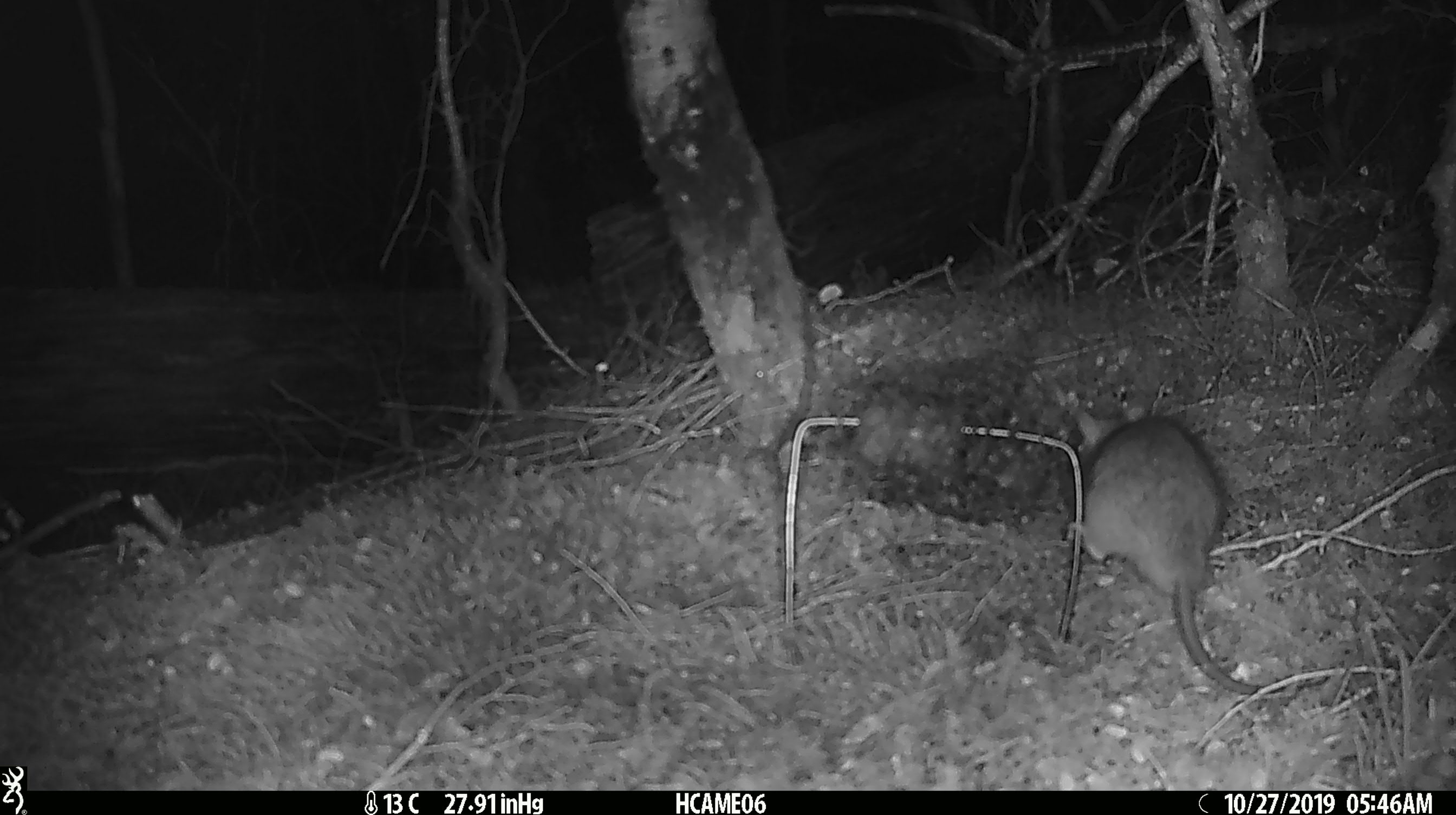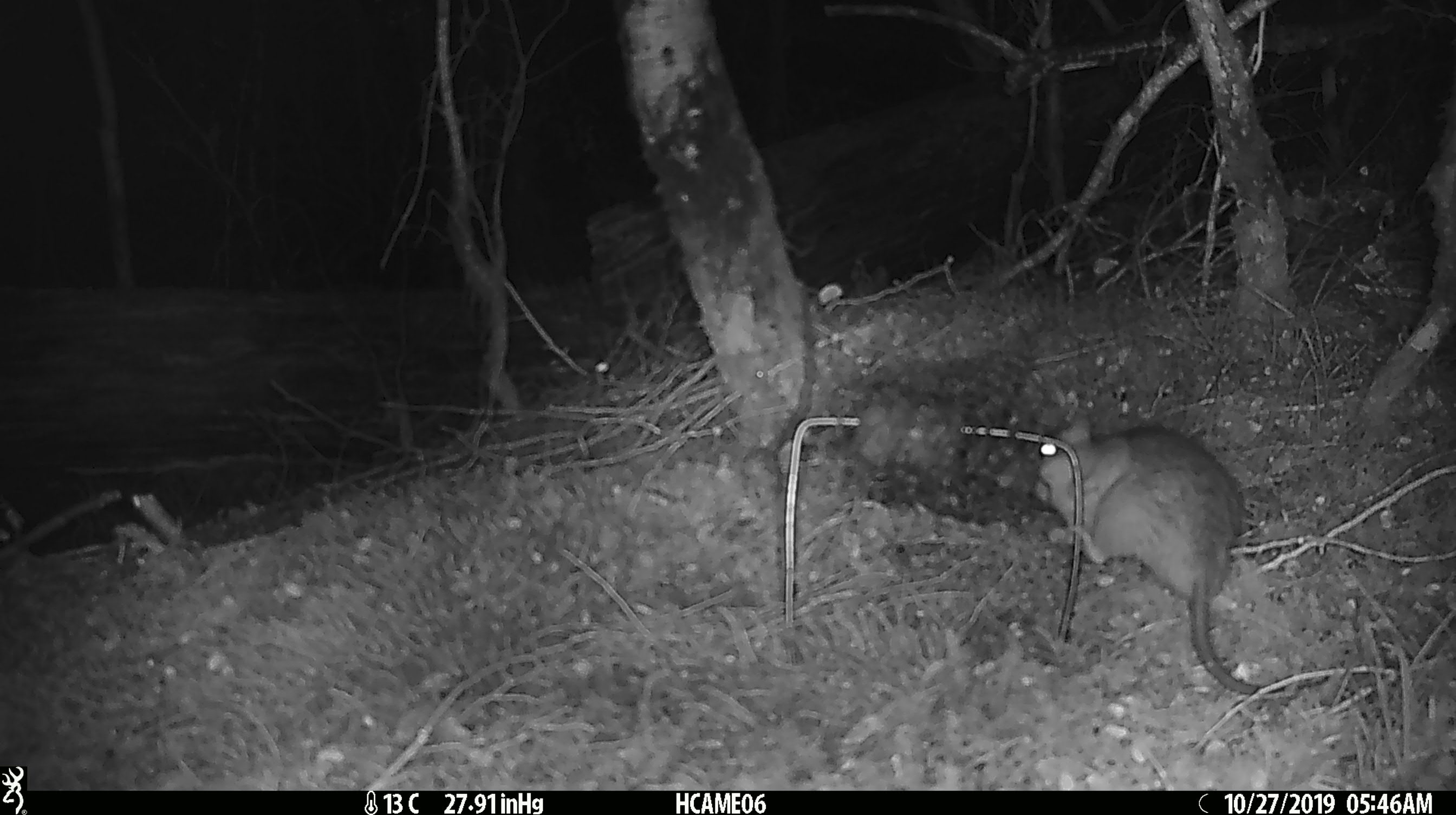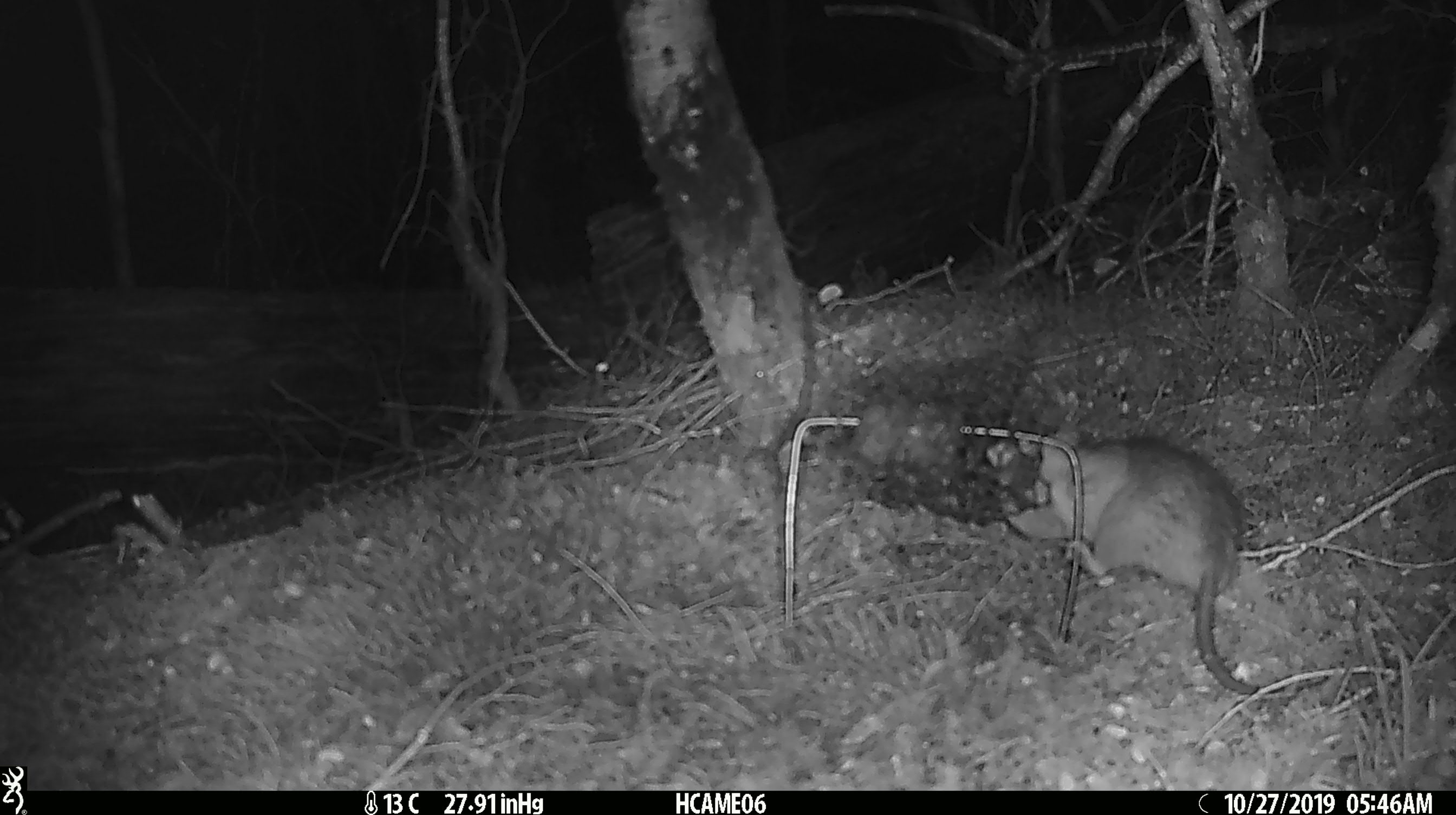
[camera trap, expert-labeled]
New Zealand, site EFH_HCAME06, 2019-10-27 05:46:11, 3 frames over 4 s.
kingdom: Animalia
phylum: Chordata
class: Mammalia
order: Rodentia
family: Muridae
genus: Rattus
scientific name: Rattus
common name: rat